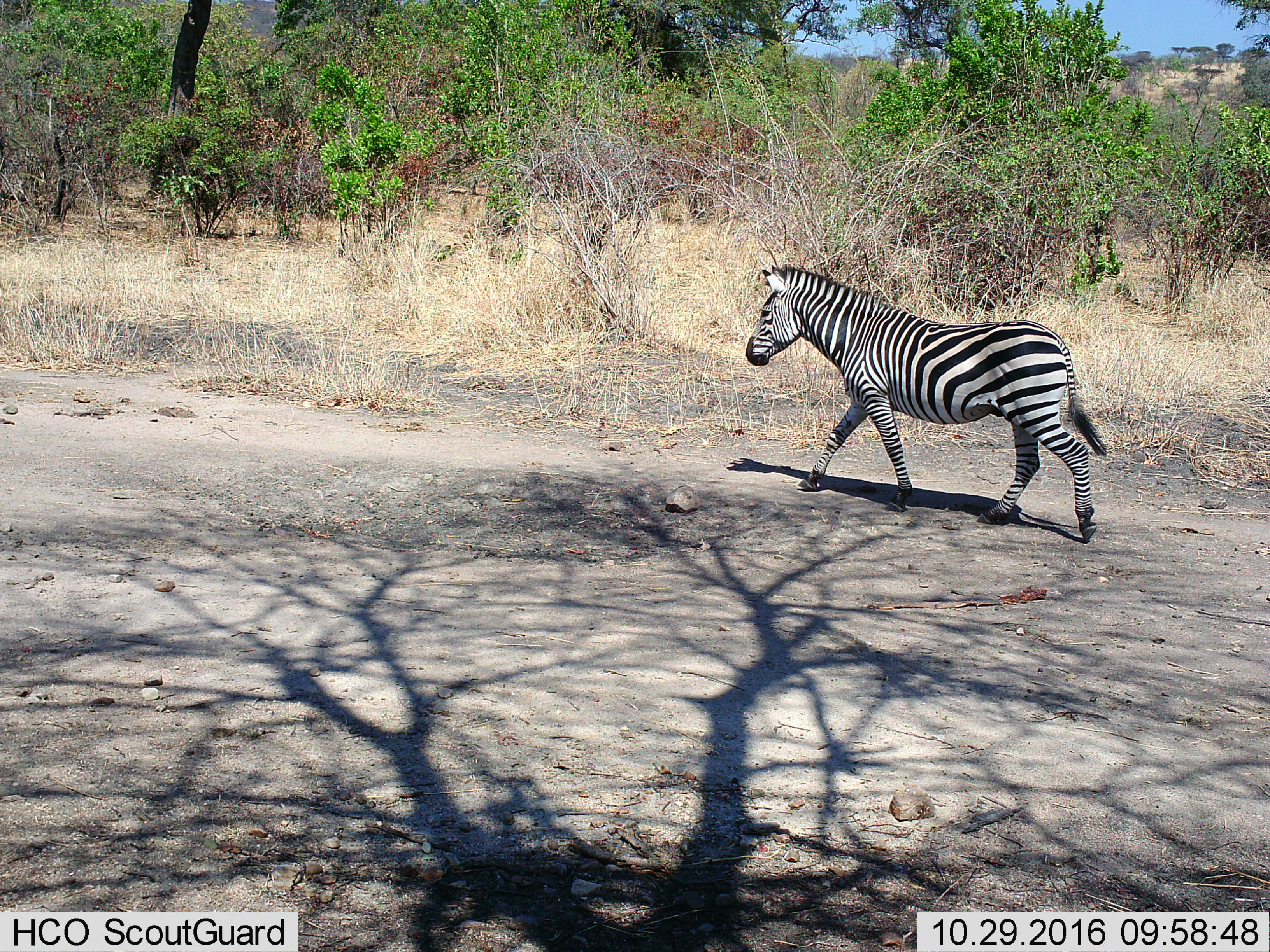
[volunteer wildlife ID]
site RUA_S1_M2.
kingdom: Animalia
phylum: Chordata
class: Mammalia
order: Perissodactyla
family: Equidae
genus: Equus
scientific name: Equus quagga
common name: plains zebra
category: zebraplains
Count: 1.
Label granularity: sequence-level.